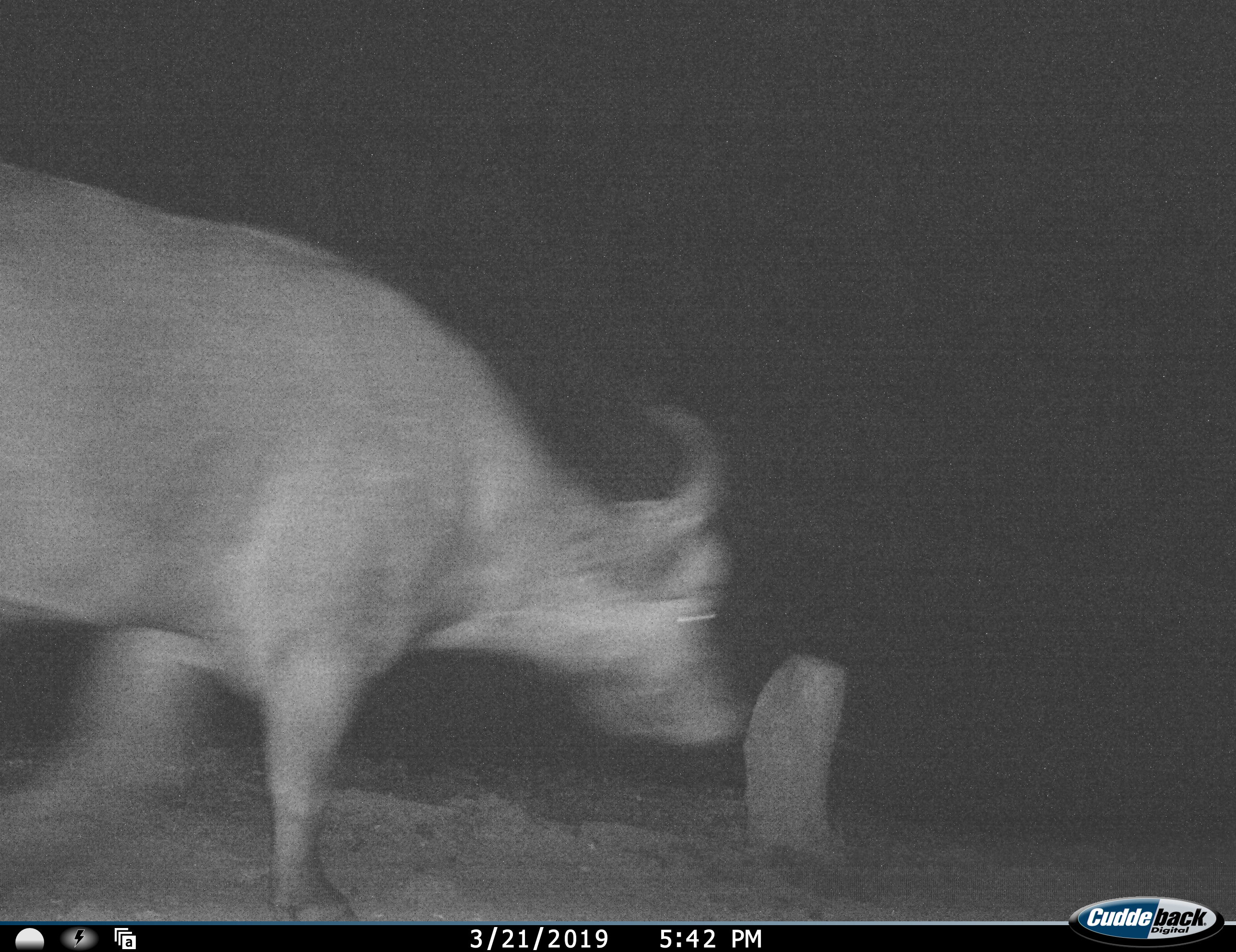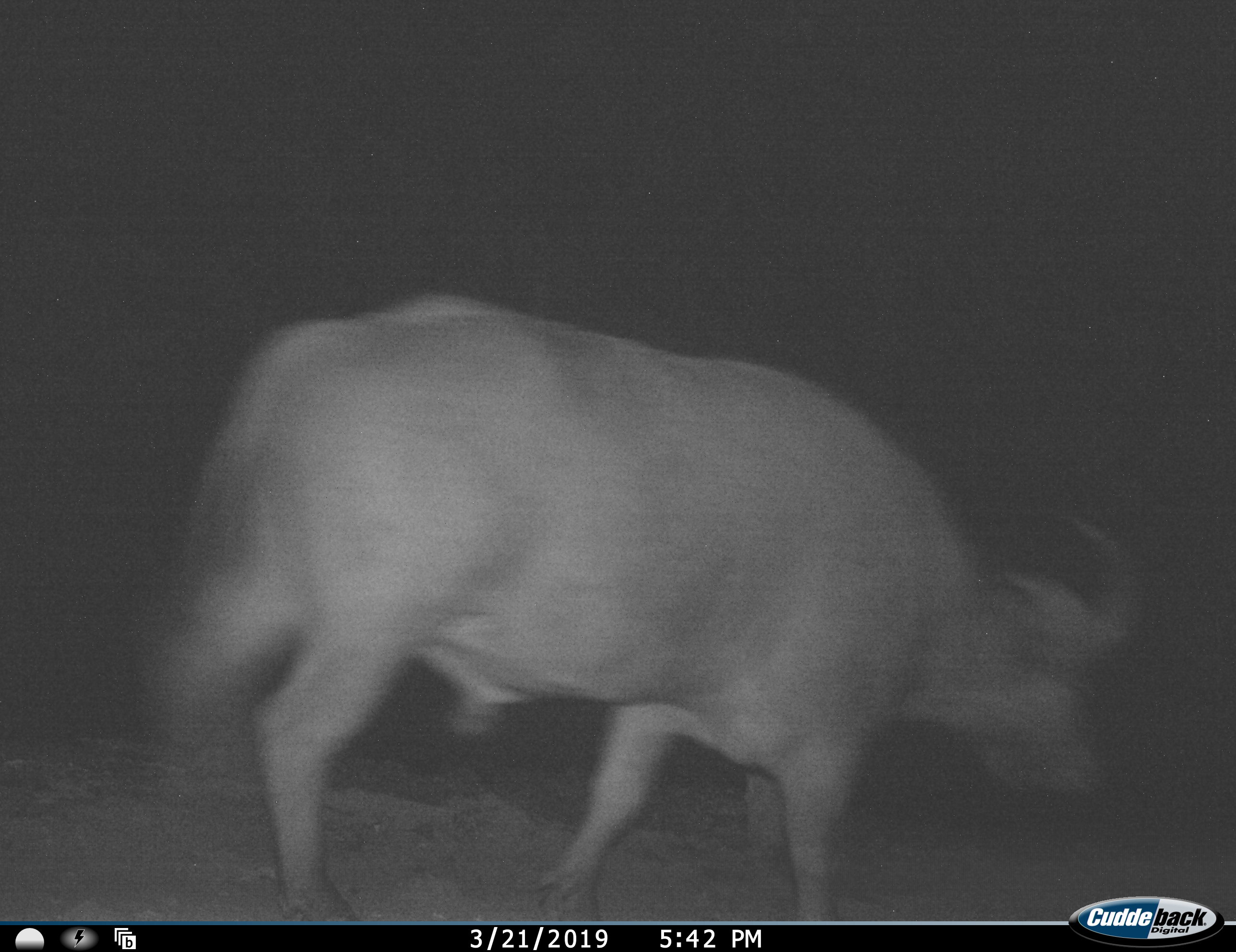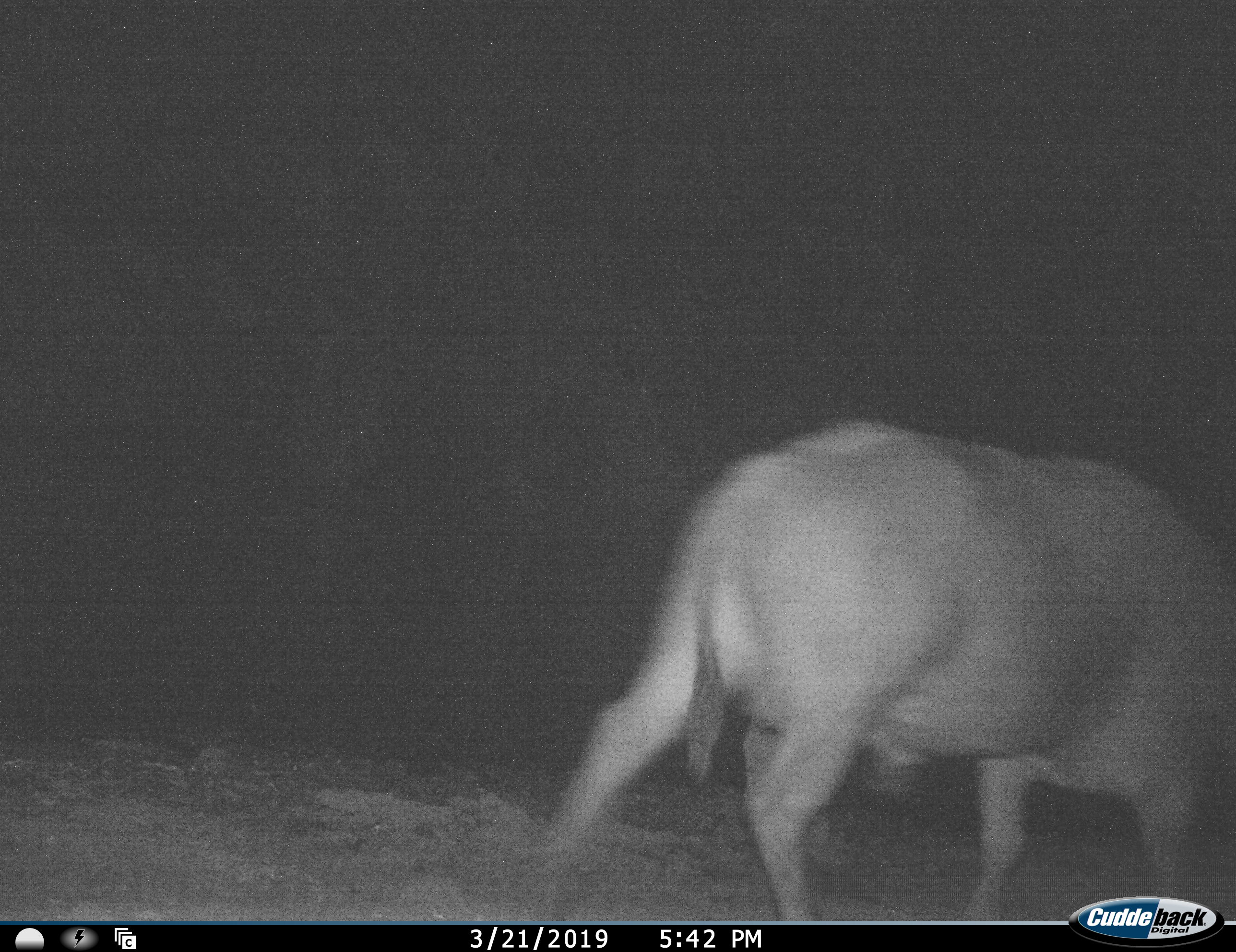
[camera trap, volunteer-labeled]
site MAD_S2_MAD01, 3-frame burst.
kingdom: Animalia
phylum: Chordata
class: Mammalia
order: Artiodactyla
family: Bovidae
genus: Syncerus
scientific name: Syncerus caffer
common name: african buffalo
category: buffalo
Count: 1.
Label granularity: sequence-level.